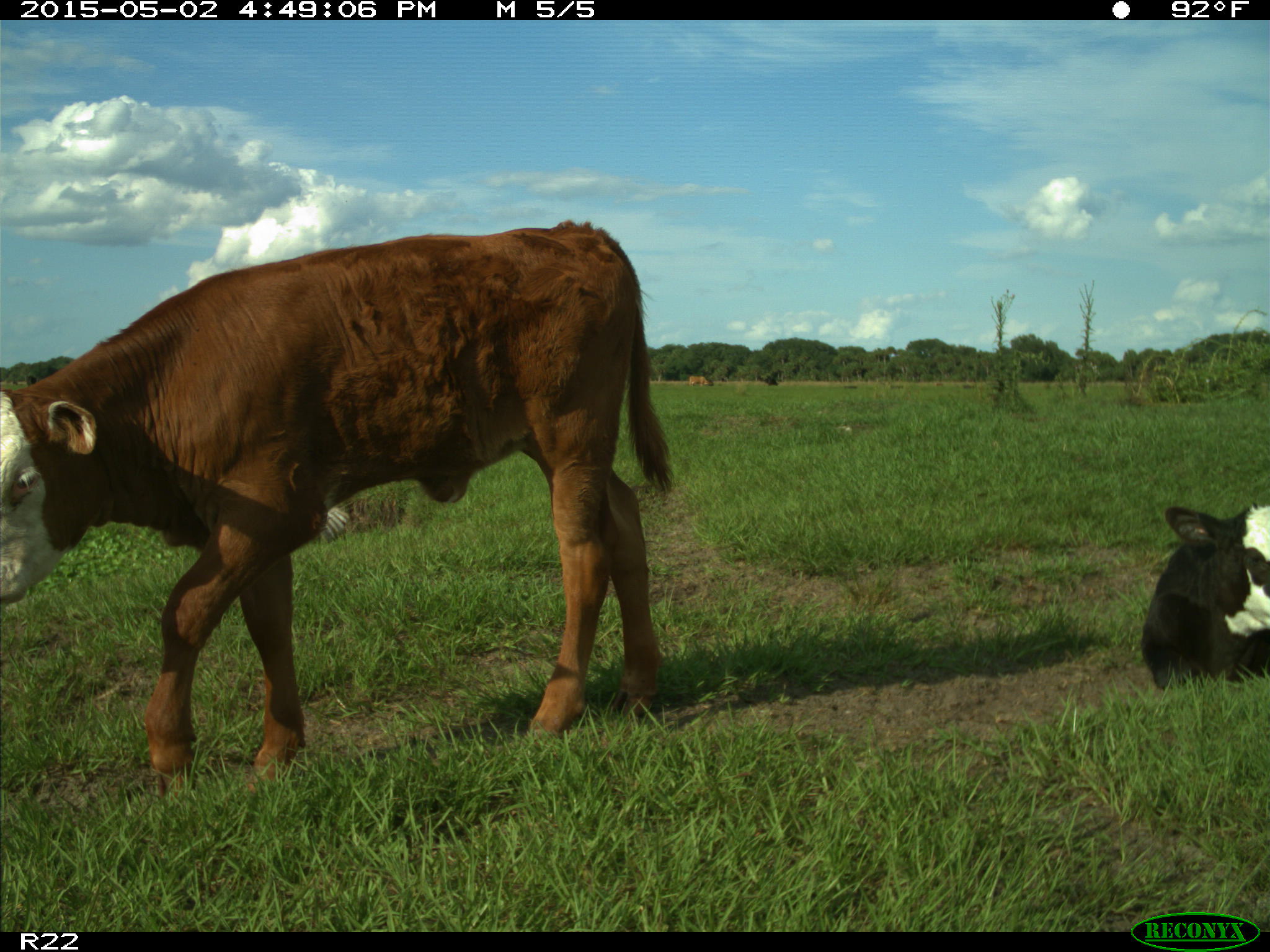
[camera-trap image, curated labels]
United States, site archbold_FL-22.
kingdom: Animalia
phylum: Chordata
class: Mammalia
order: Artiodactyla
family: Bovidae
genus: Bos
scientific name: Bos taurus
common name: domestic cow